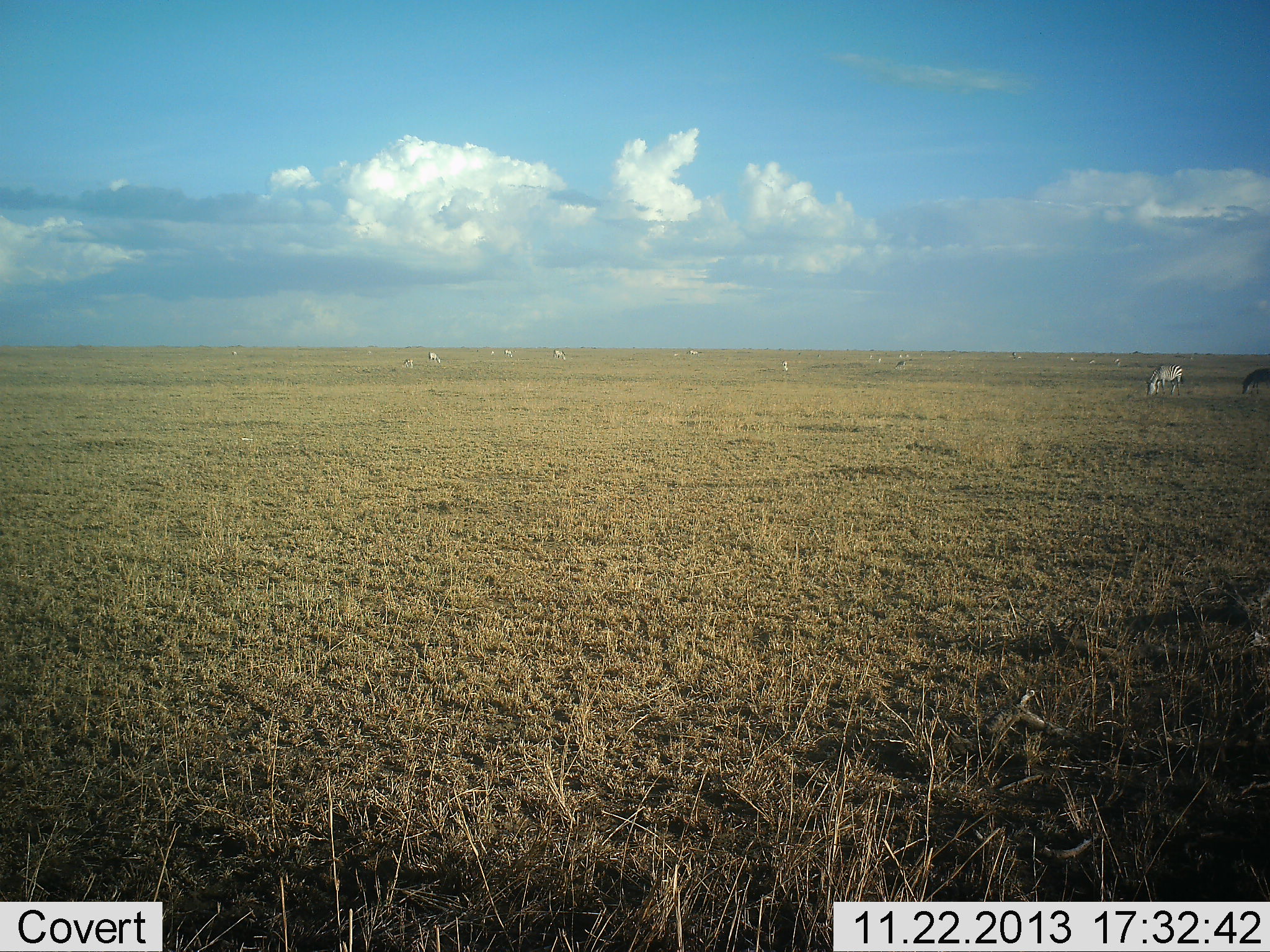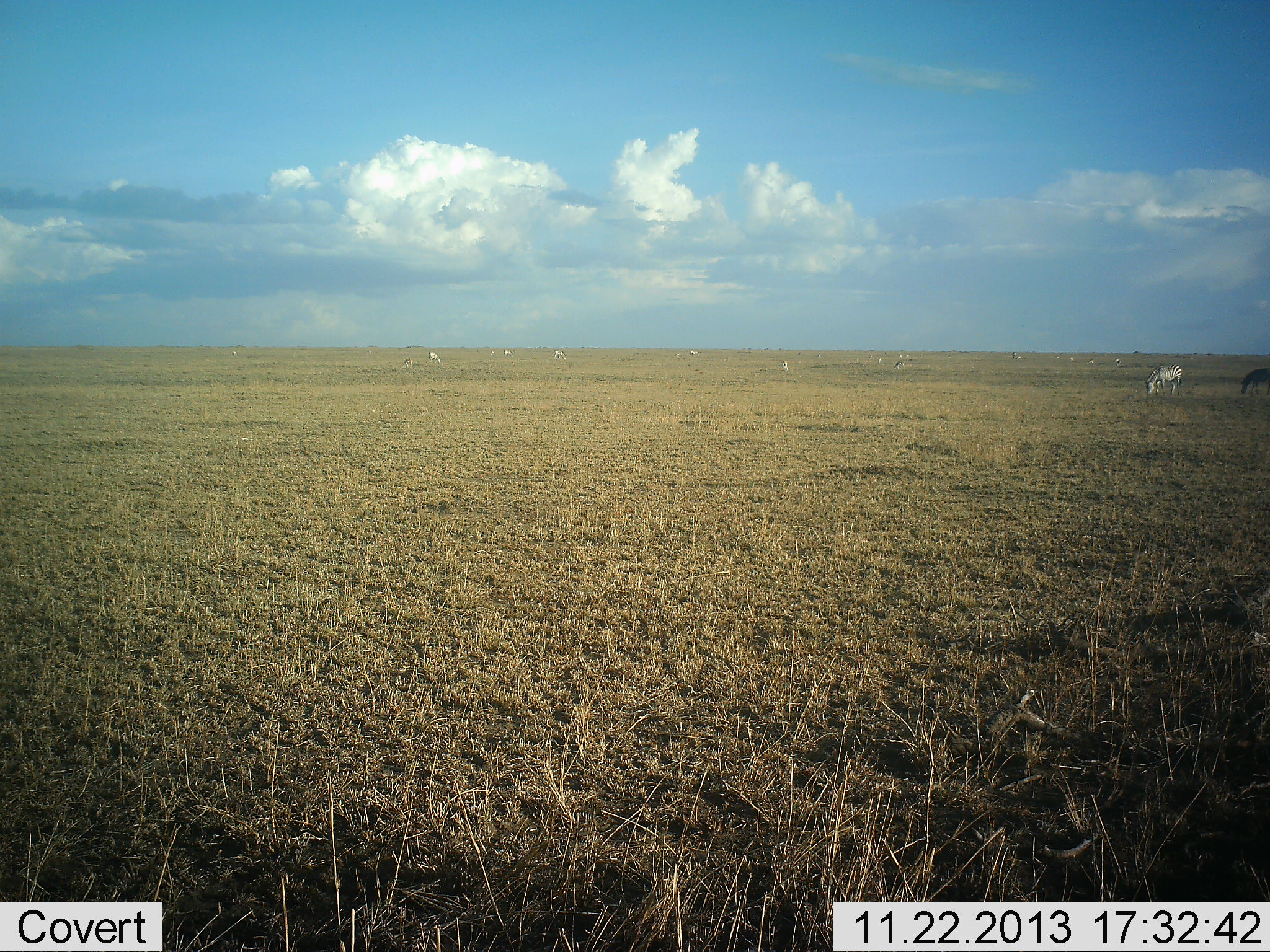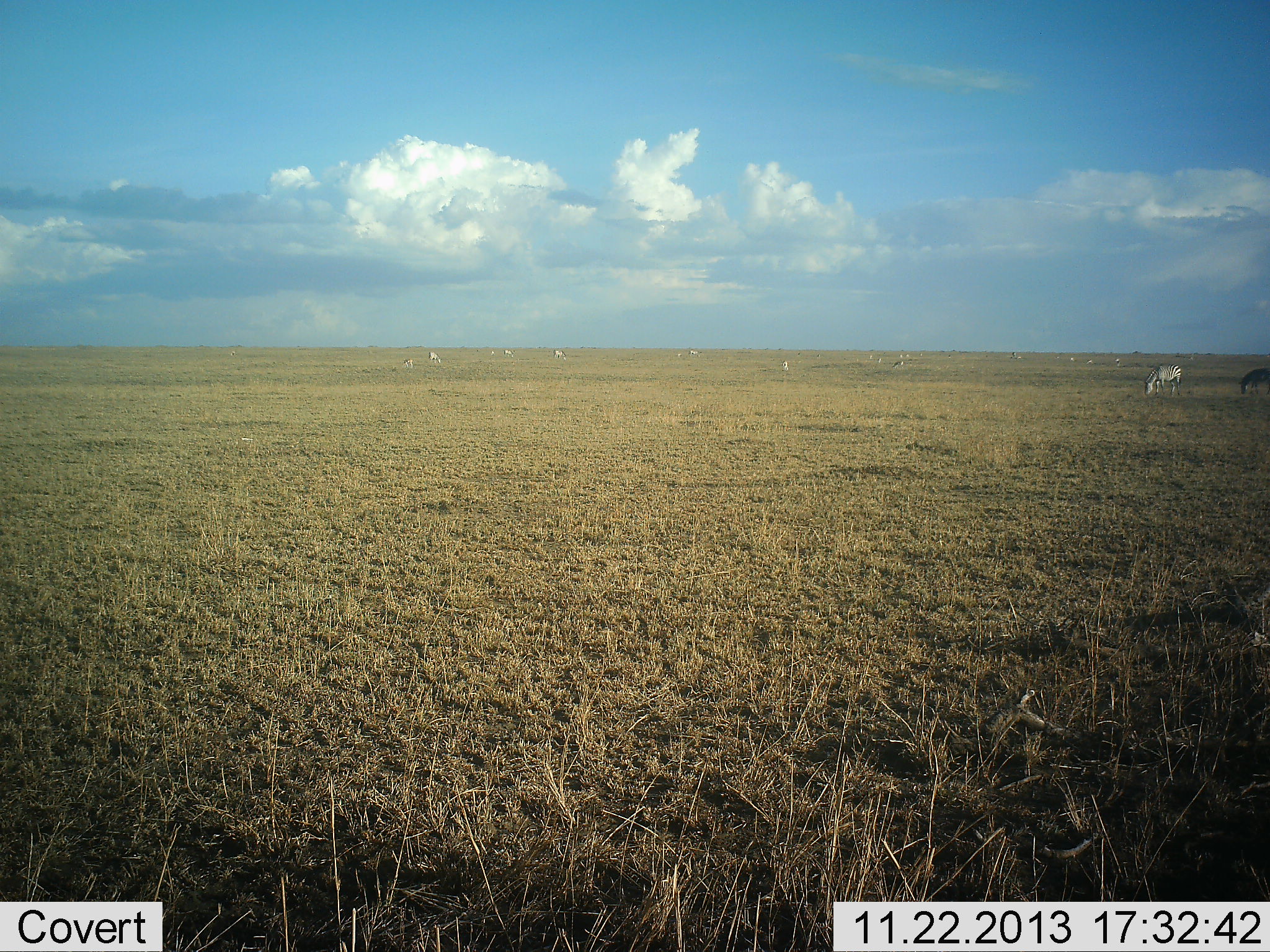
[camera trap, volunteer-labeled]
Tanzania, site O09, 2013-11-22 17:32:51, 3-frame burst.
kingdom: Animalia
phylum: Chordata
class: Mammalia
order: Perissodactyla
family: Equidae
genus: Equus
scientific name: Equus quagga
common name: plains zebra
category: zebra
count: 6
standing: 34%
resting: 0%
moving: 8%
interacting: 0%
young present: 0%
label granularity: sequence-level